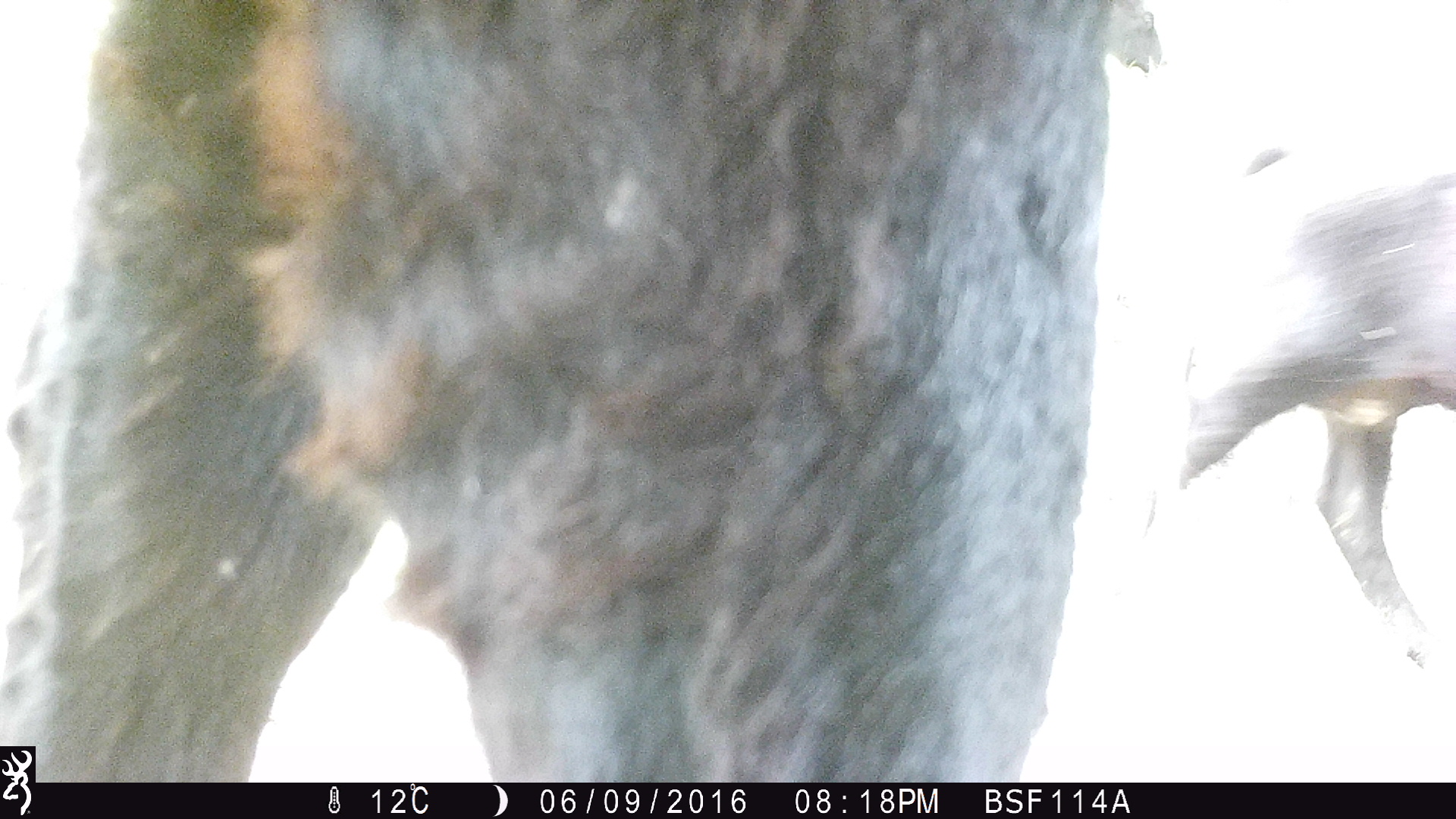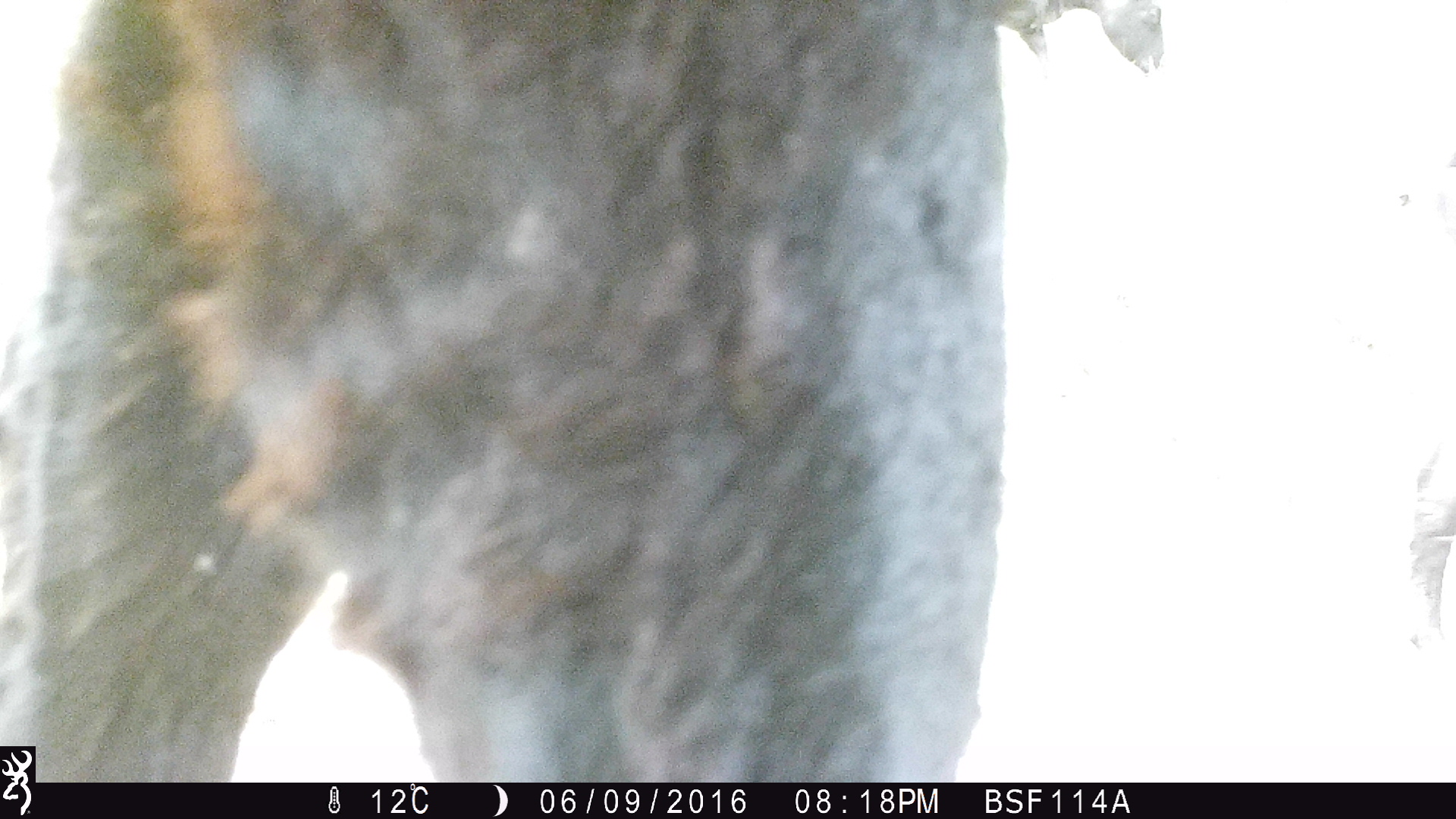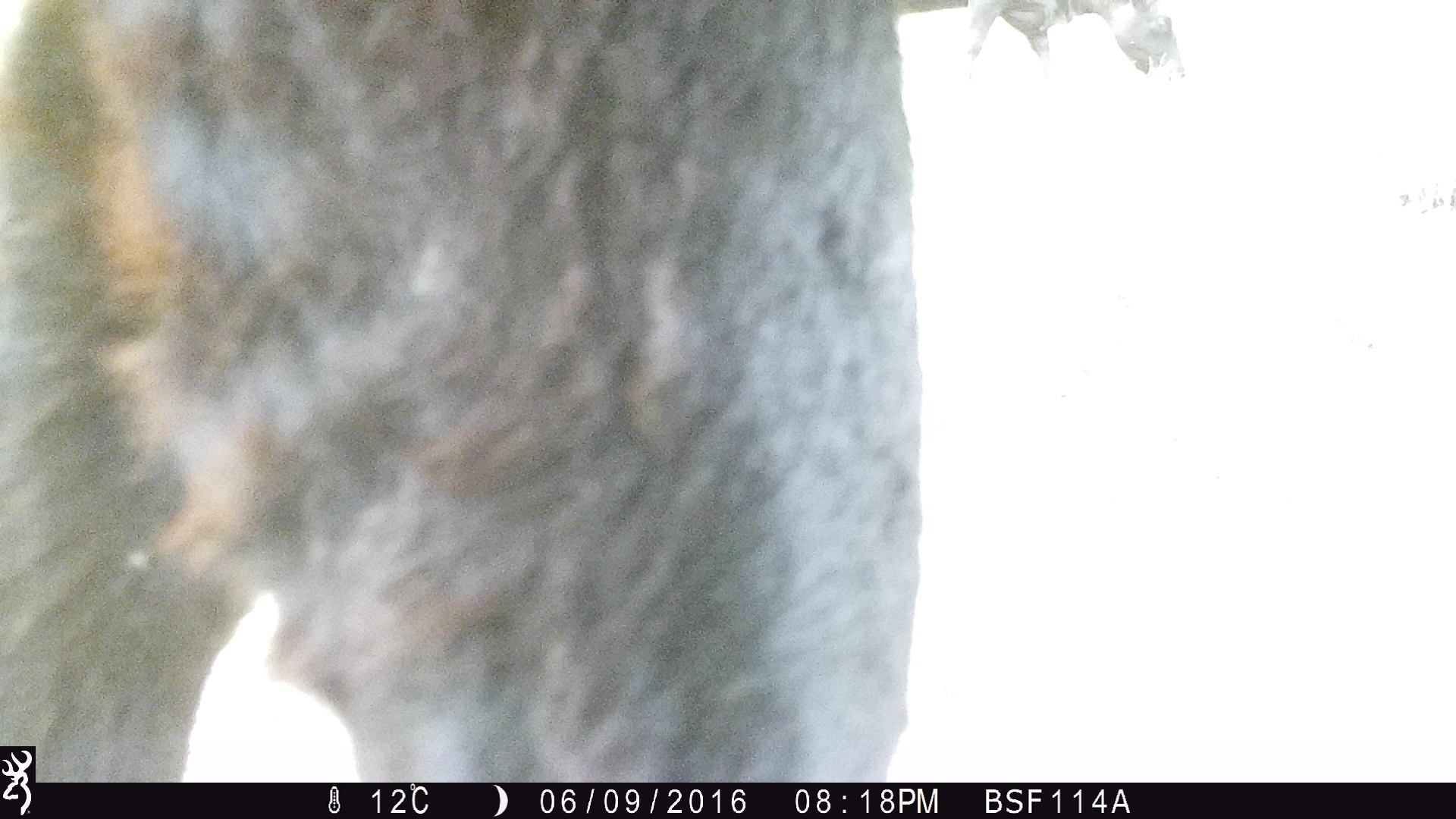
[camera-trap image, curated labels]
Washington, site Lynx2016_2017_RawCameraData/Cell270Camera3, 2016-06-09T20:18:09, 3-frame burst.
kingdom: Animalia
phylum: Chordata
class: Mammalia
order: Artiodactyla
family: Bovidae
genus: Bos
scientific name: Bos taurus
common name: domestic cattle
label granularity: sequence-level